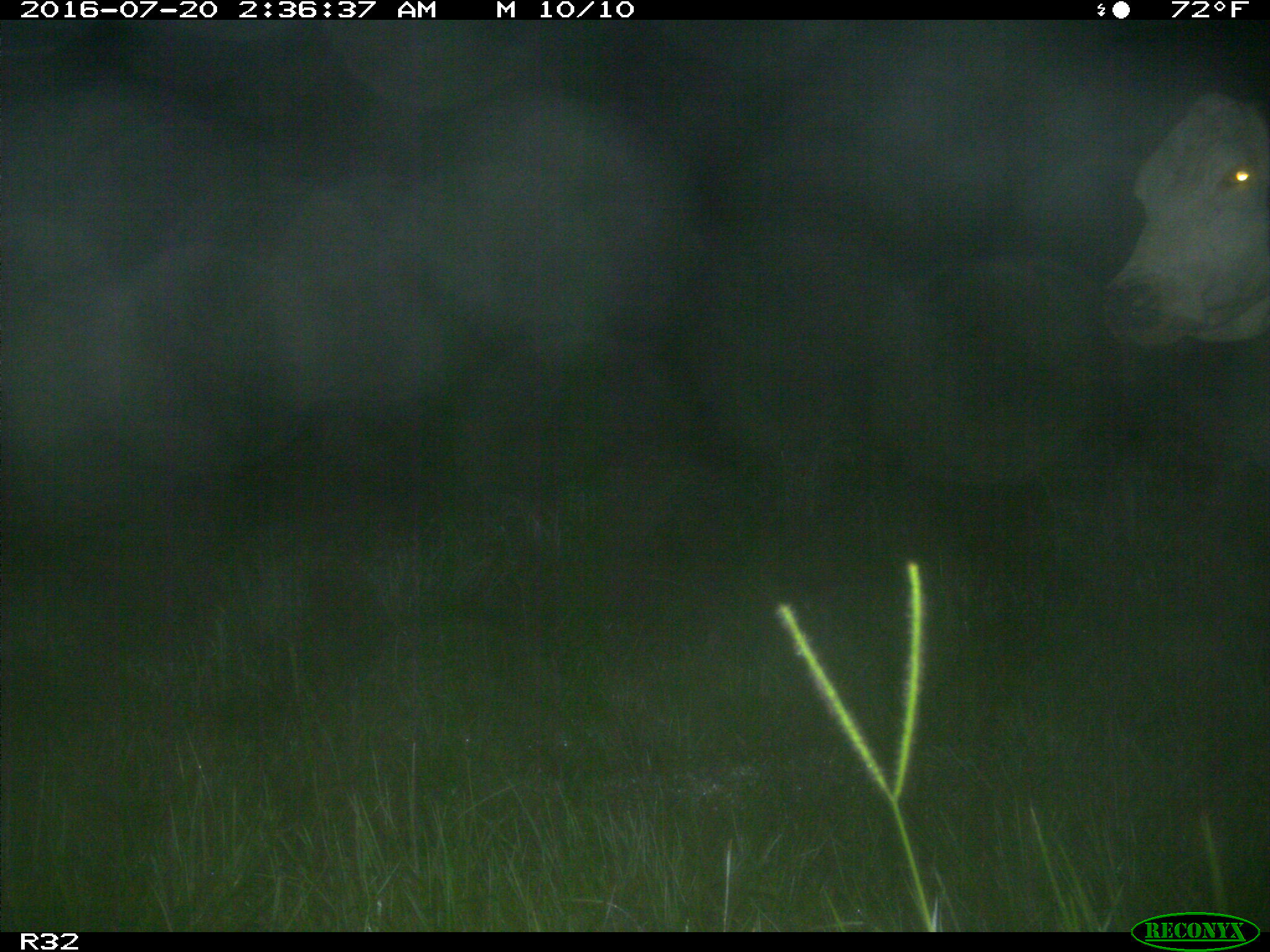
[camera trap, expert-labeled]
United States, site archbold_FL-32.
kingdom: Animalia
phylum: Chordata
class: Mammalia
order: Artiodactyla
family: Bovidae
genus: Bos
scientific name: Bos taurus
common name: domestic cow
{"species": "Bos taurus (domestic cow)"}